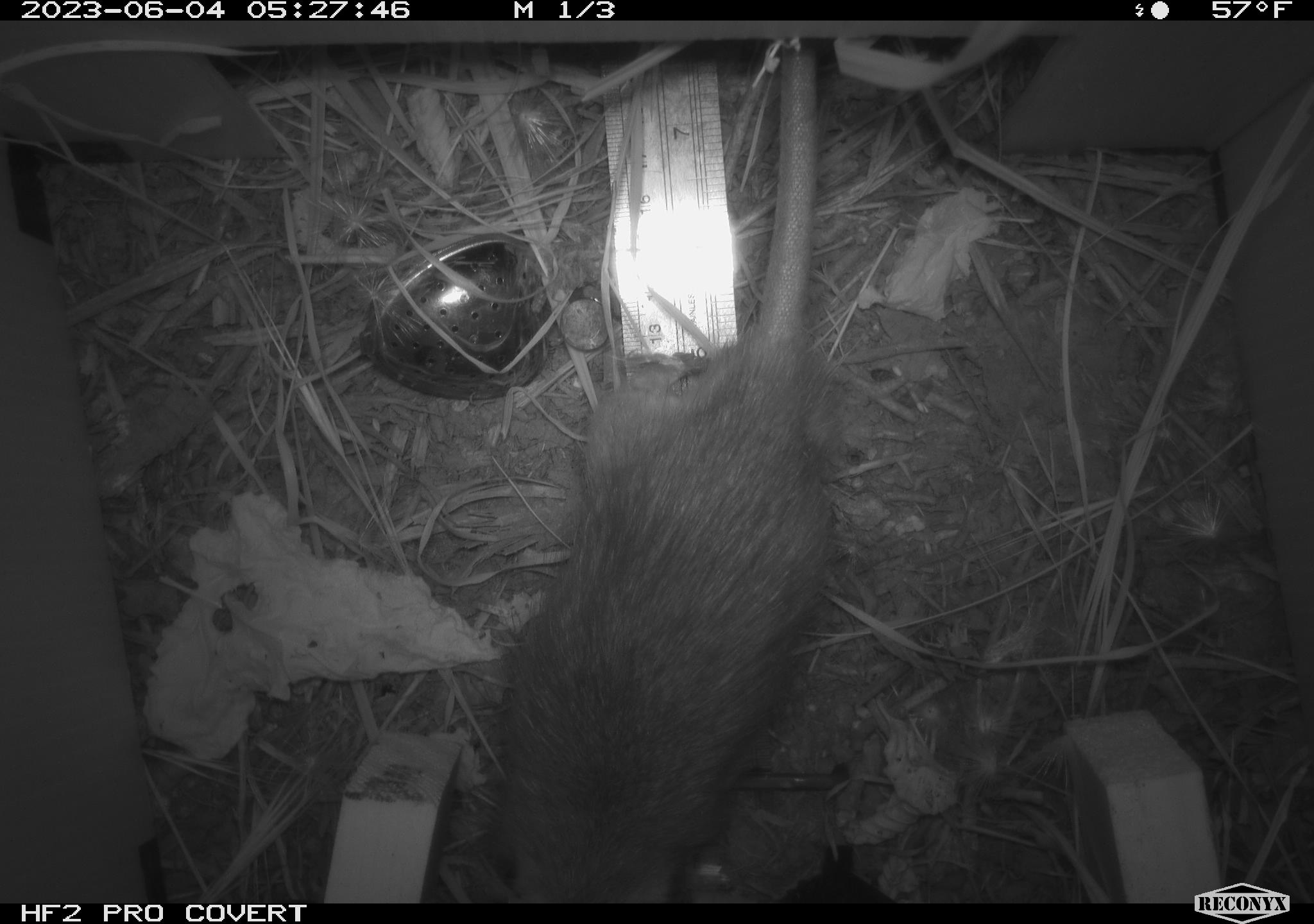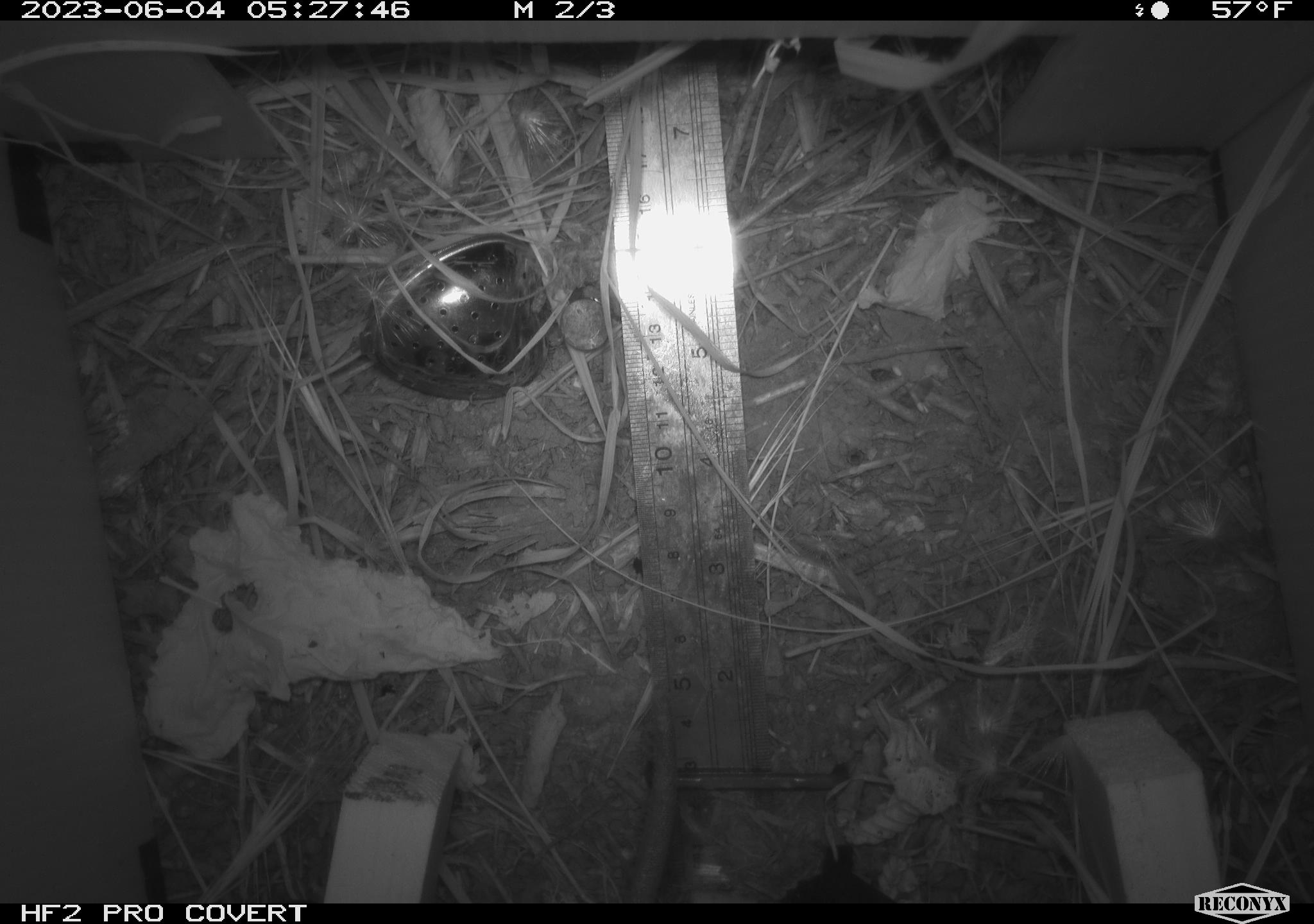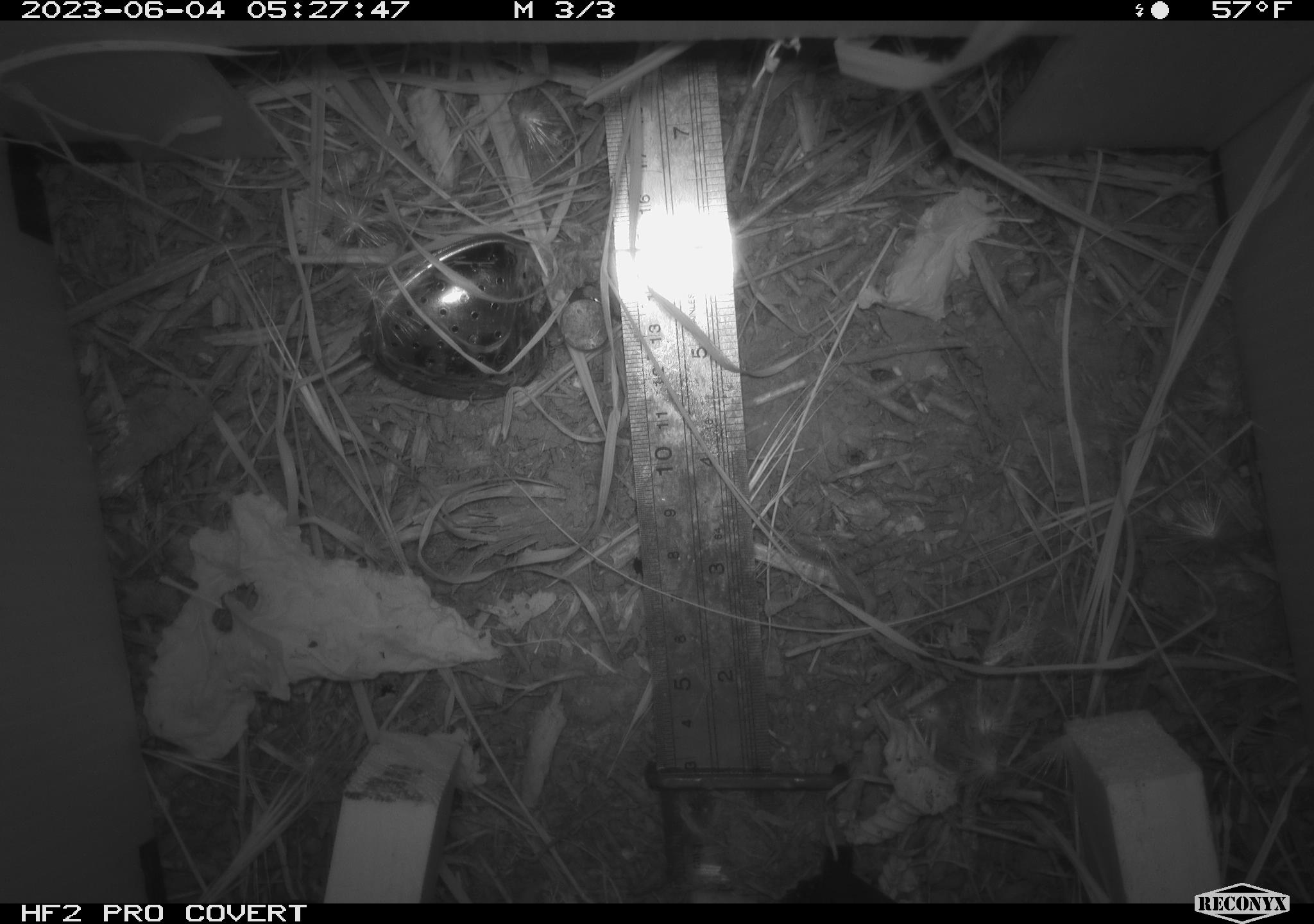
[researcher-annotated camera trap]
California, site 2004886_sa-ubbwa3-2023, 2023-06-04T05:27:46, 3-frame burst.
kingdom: Animalia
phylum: Chordata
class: Mammalia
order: Rodentia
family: Muridae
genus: Rattus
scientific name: Rattus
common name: rat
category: rattus species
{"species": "rattus species (rat) (Rattus)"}